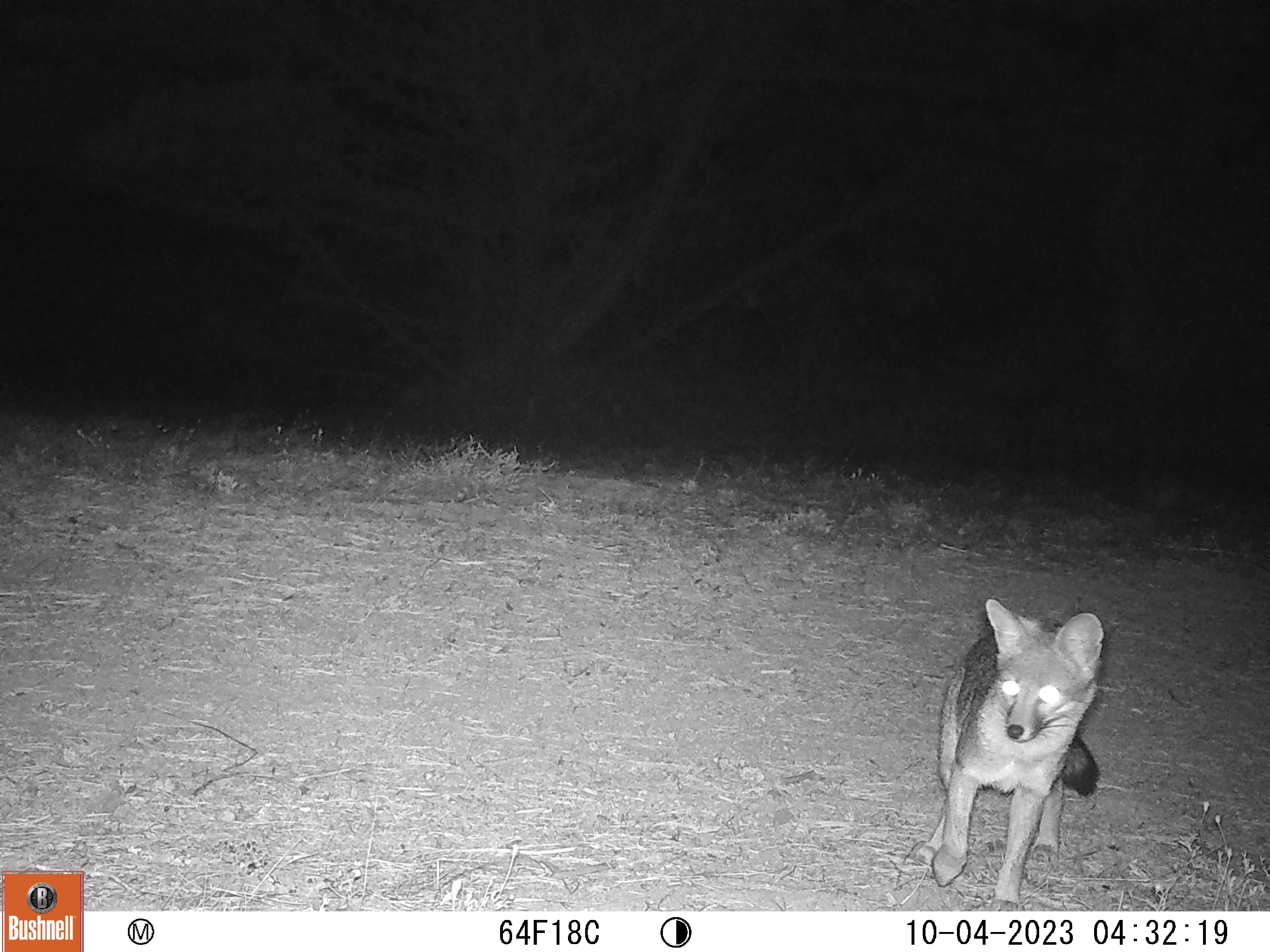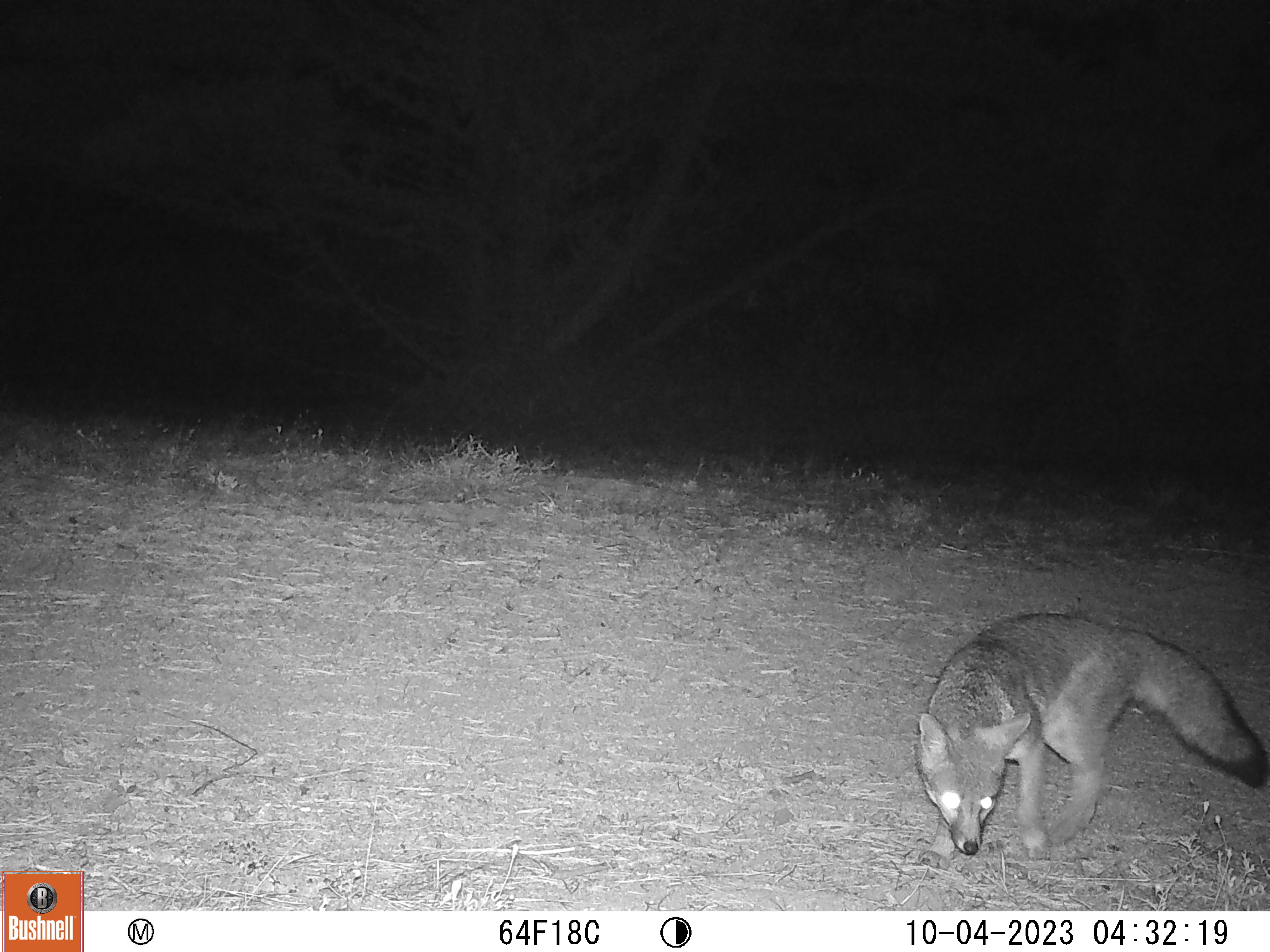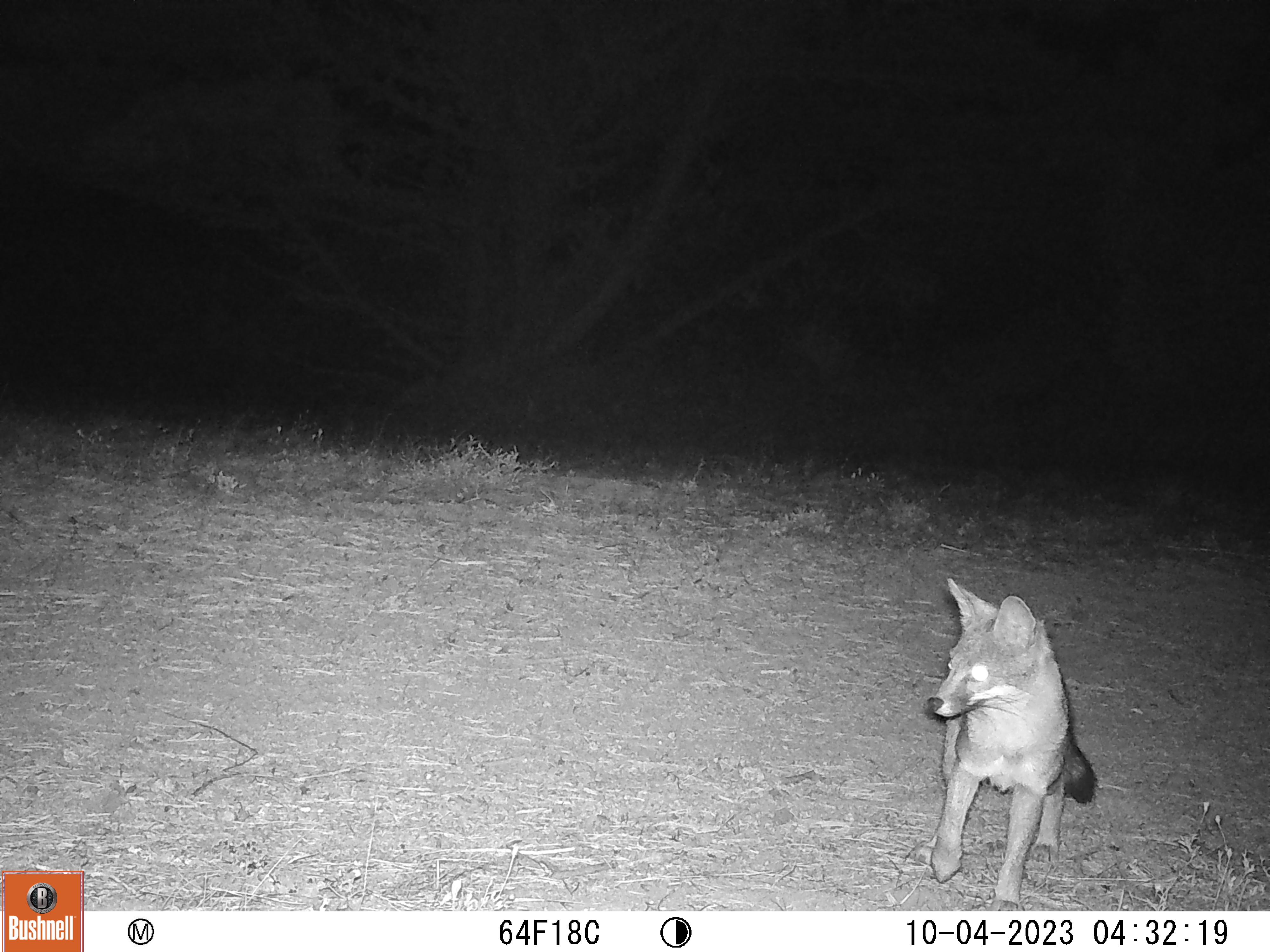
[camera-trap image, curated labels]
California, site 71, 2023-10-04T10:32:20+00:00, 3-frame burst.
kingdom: Animalia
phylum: Chordata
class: Mammalia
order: Carnivora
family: Canidae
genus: Urocyon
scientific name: Urocyon cinereoargenteus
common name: gray fox